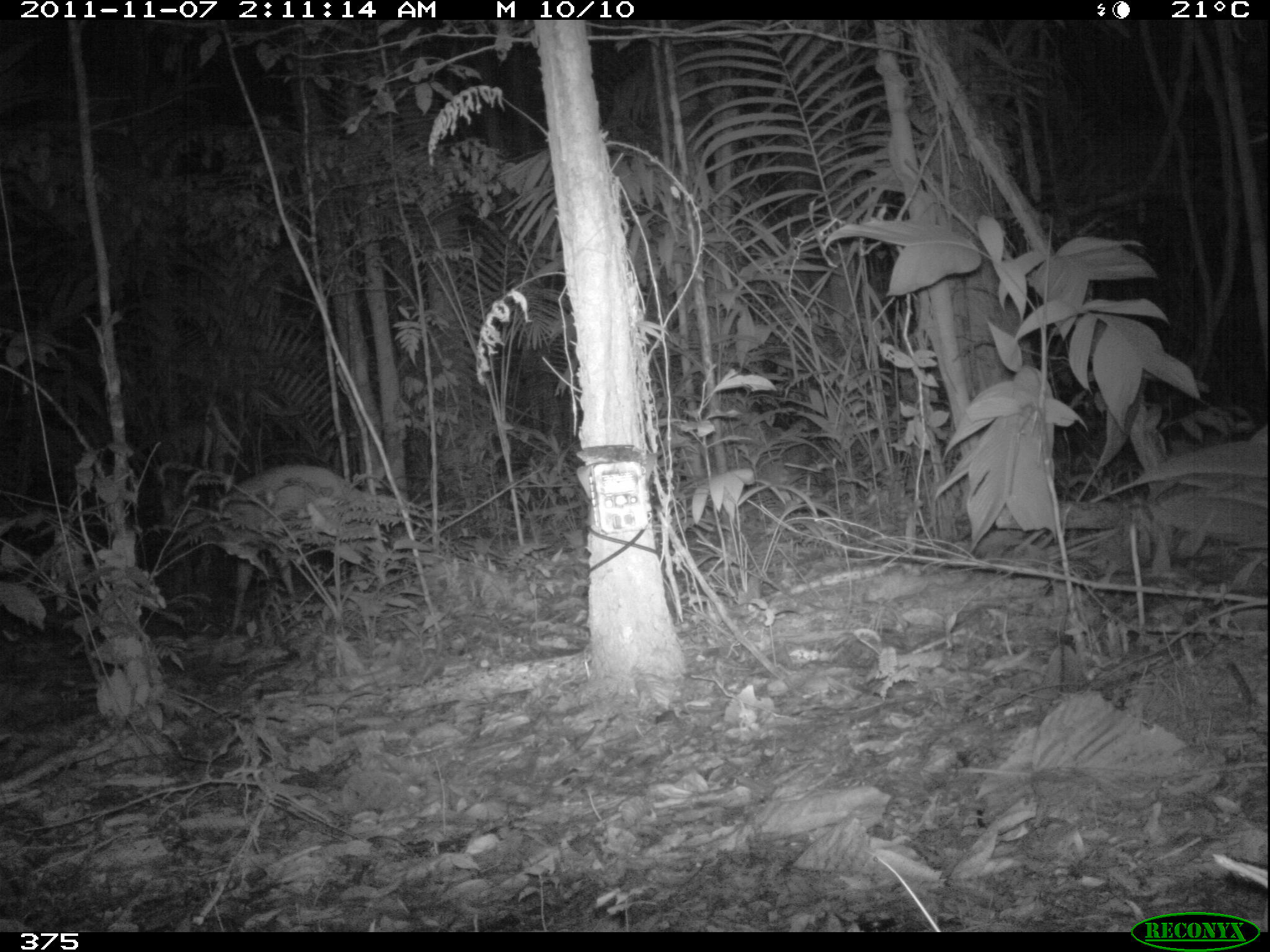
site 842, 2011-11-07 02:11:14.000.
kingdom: Animalia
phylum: Chordata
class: Mammalia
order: Artiodactyla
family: Cervidae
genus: Mazama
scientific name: Mazama americana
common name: red brocket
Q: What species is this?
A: Mazama americana (red brocket).